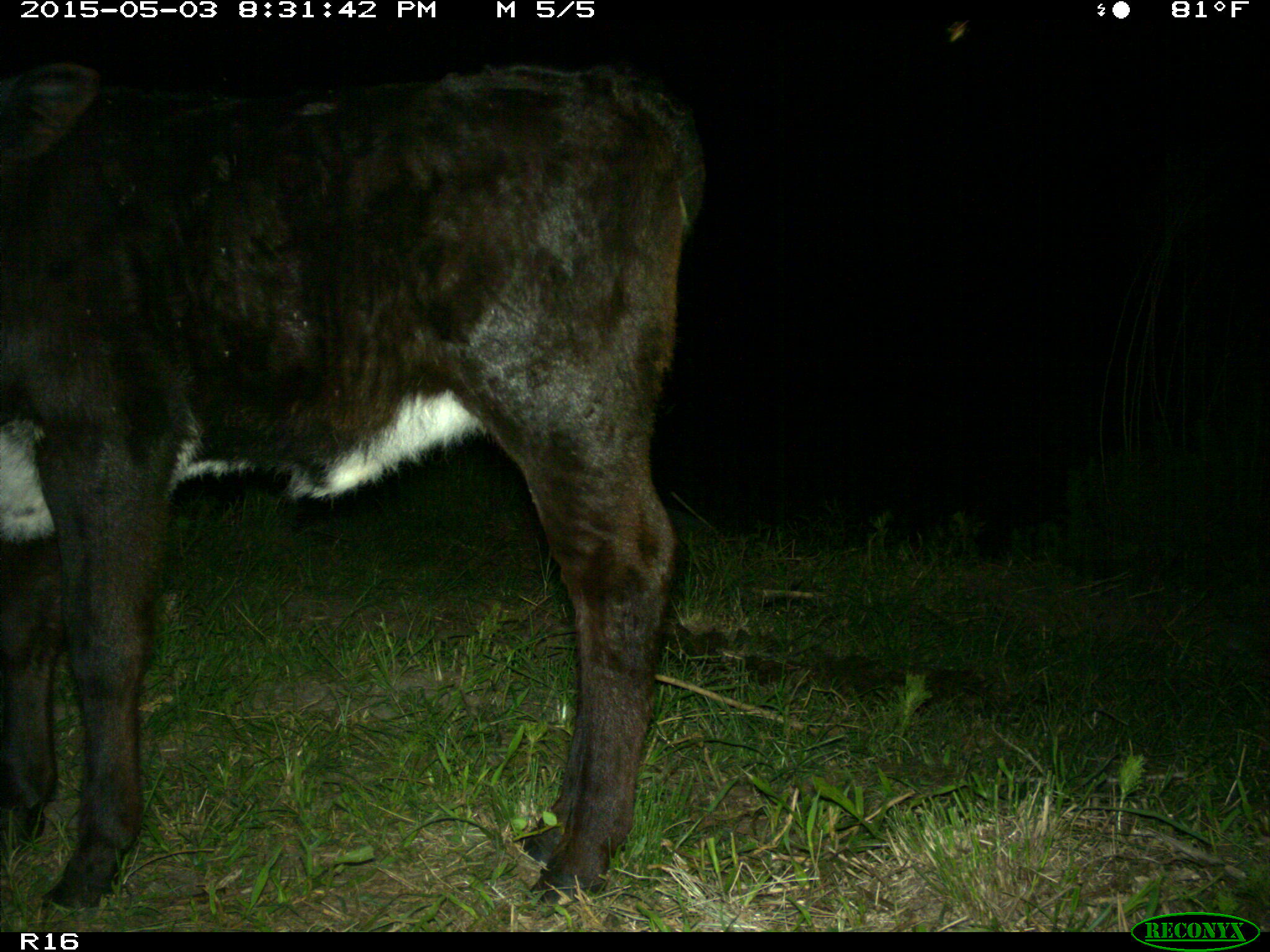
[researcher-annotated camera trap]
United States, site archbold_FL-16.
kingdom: Animalia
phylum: Chordata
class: Mammalia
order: Artiodactyla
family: Bovidae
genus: Bos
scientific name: Bos taurus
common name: domestic cow